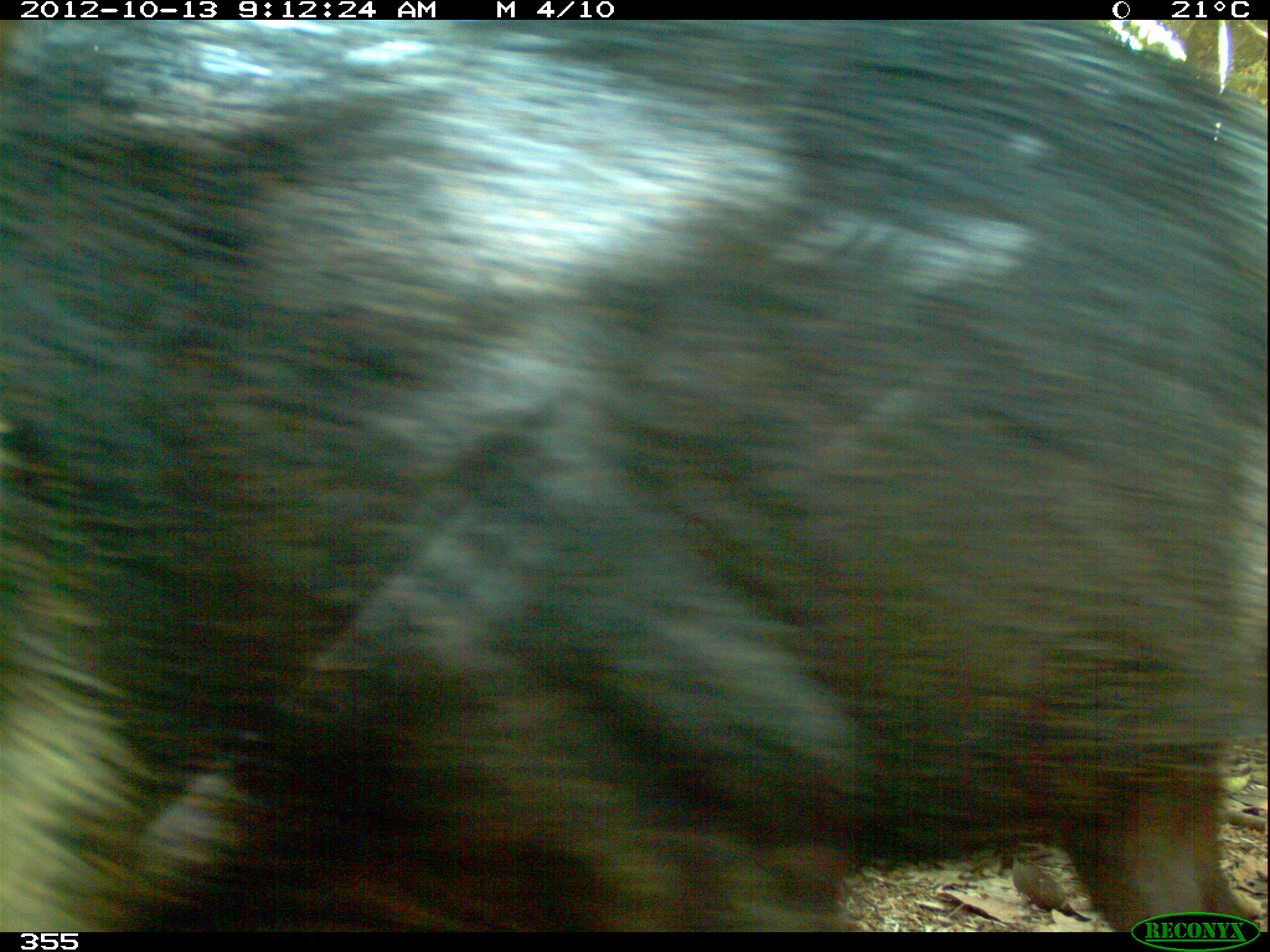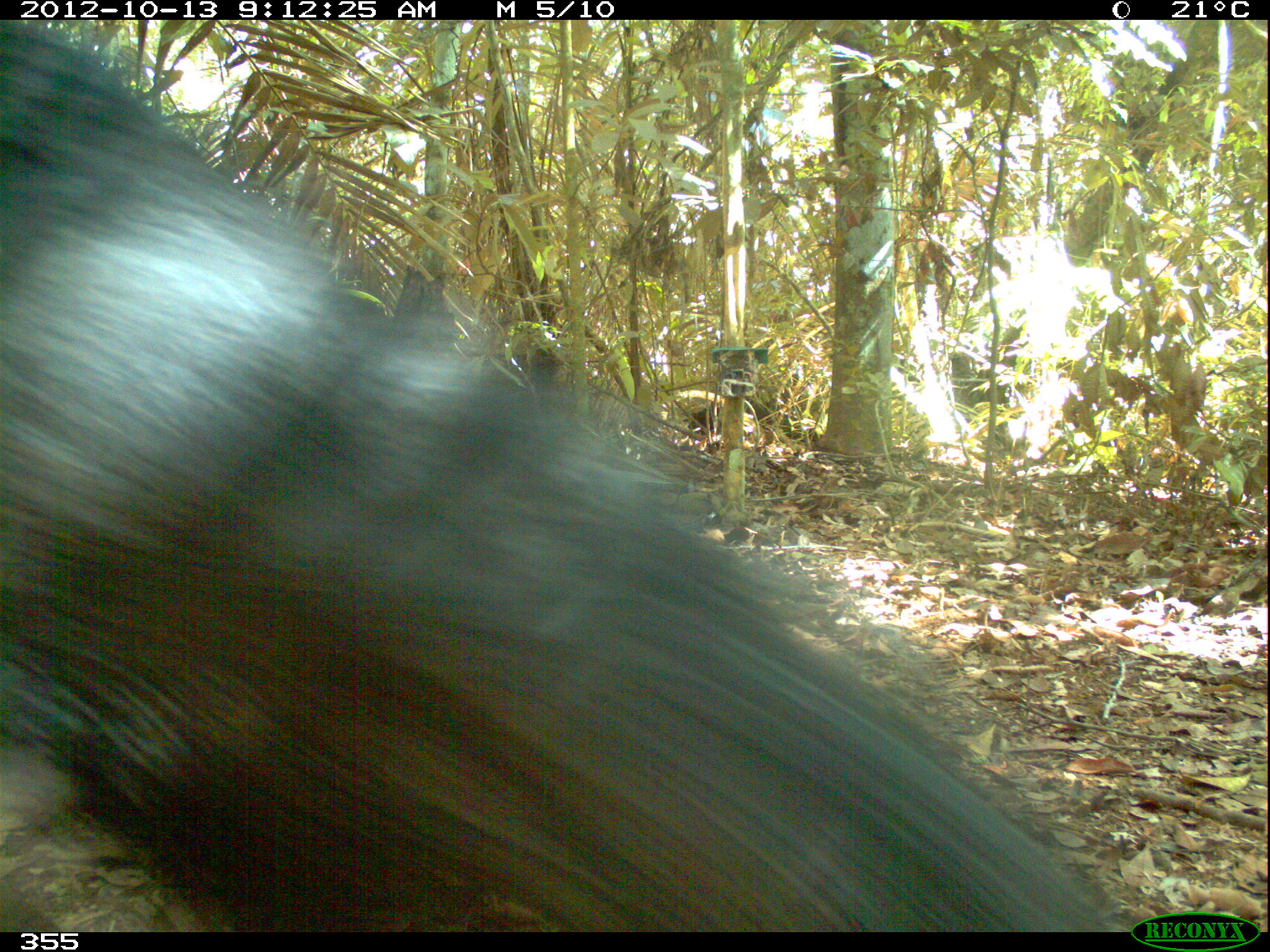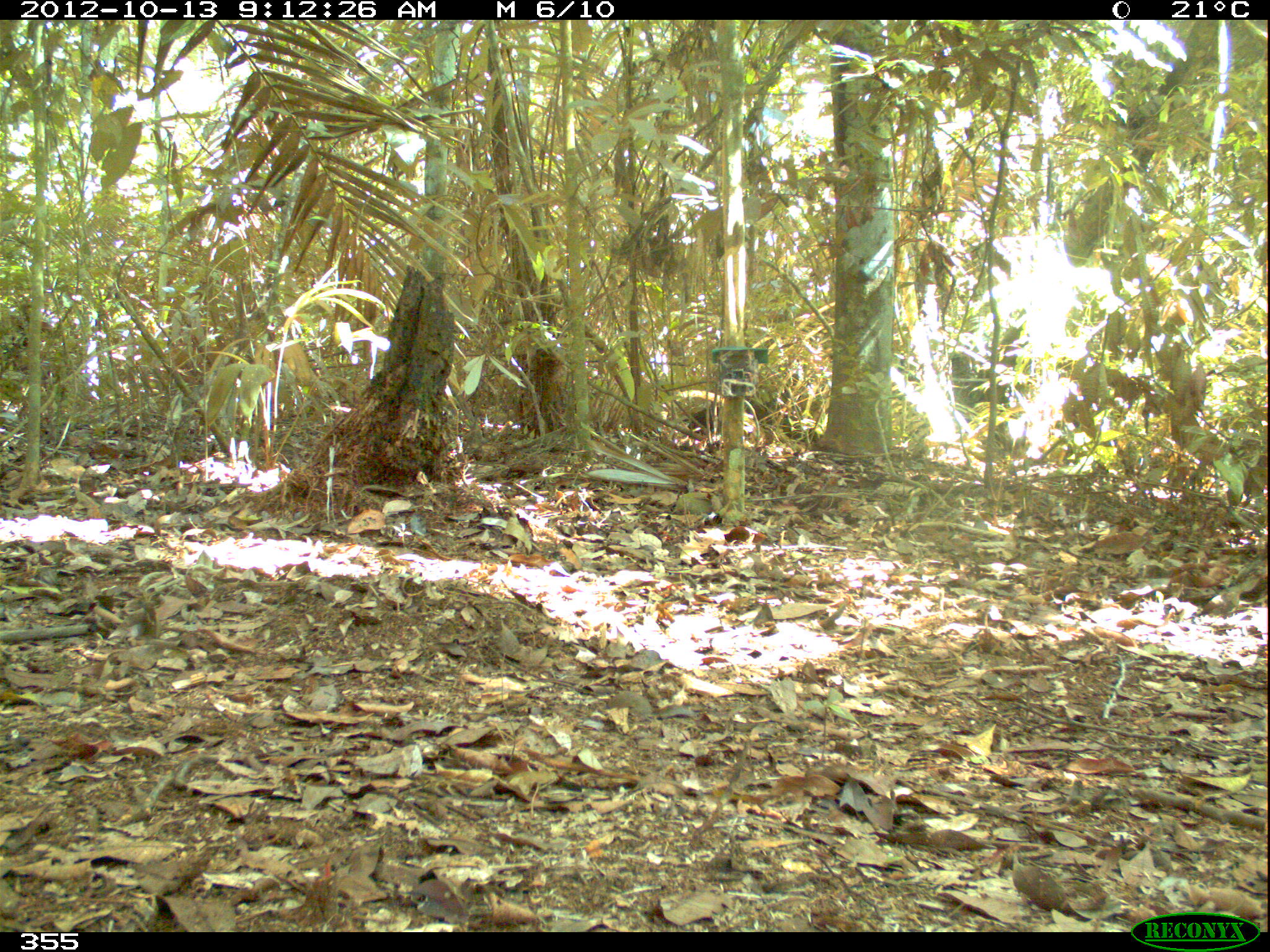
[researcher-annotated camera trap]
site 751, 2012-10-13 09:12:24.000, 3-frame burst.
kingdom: Animalia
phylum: Chordata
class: Mammalia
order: Artiodactyla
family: Tayassuidae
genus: Tayassu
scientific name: Tayassu pecari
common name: white-lipped peccary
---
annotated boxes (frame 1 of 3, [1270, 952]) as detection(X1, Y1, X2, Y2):
tayassu pecari: detection(0, 19, 1268, 931)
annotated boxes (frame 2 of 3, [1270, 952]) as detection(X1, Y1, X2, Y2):
tayassu pecari: detection(0, 14, 1139, 931)